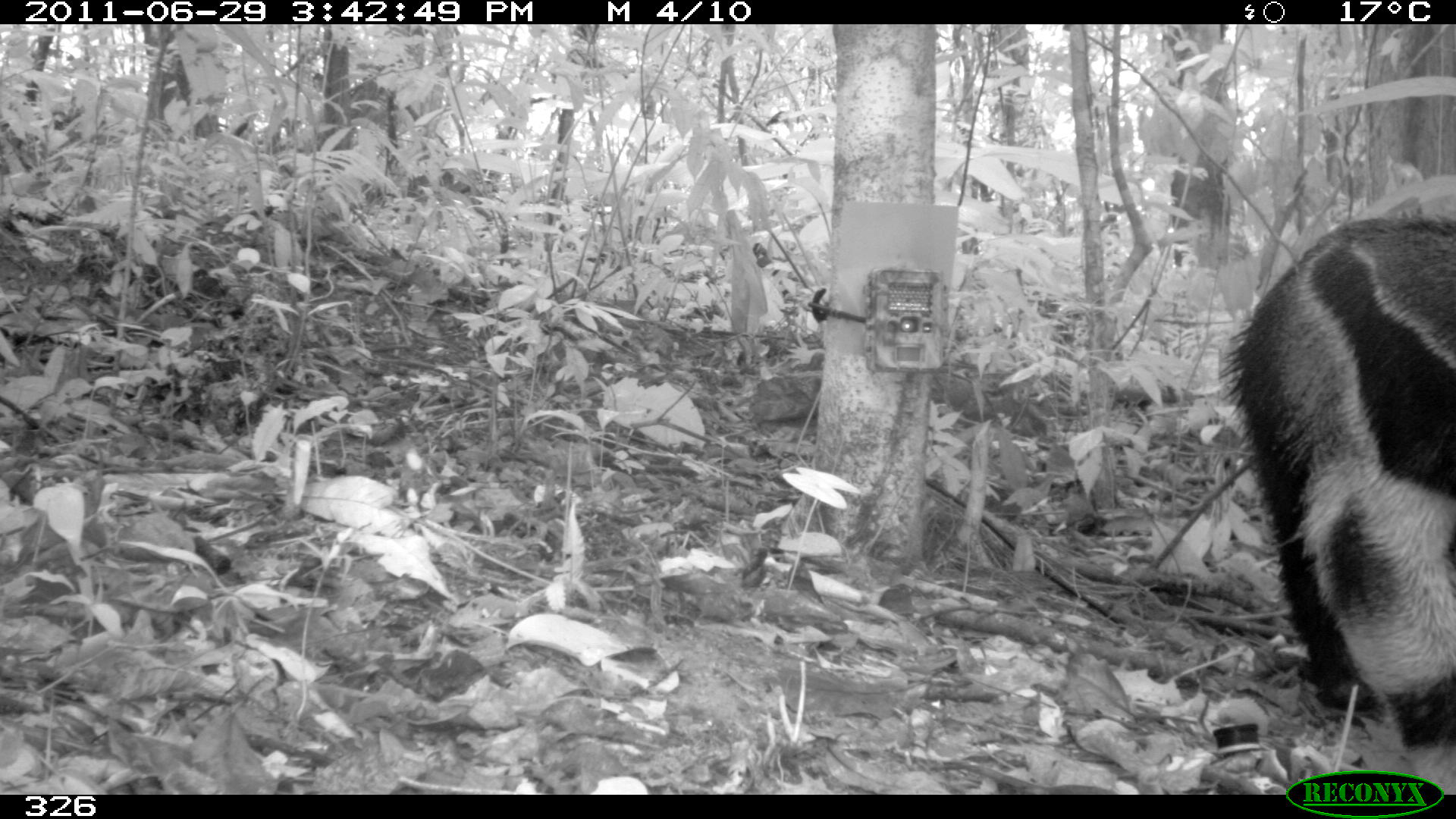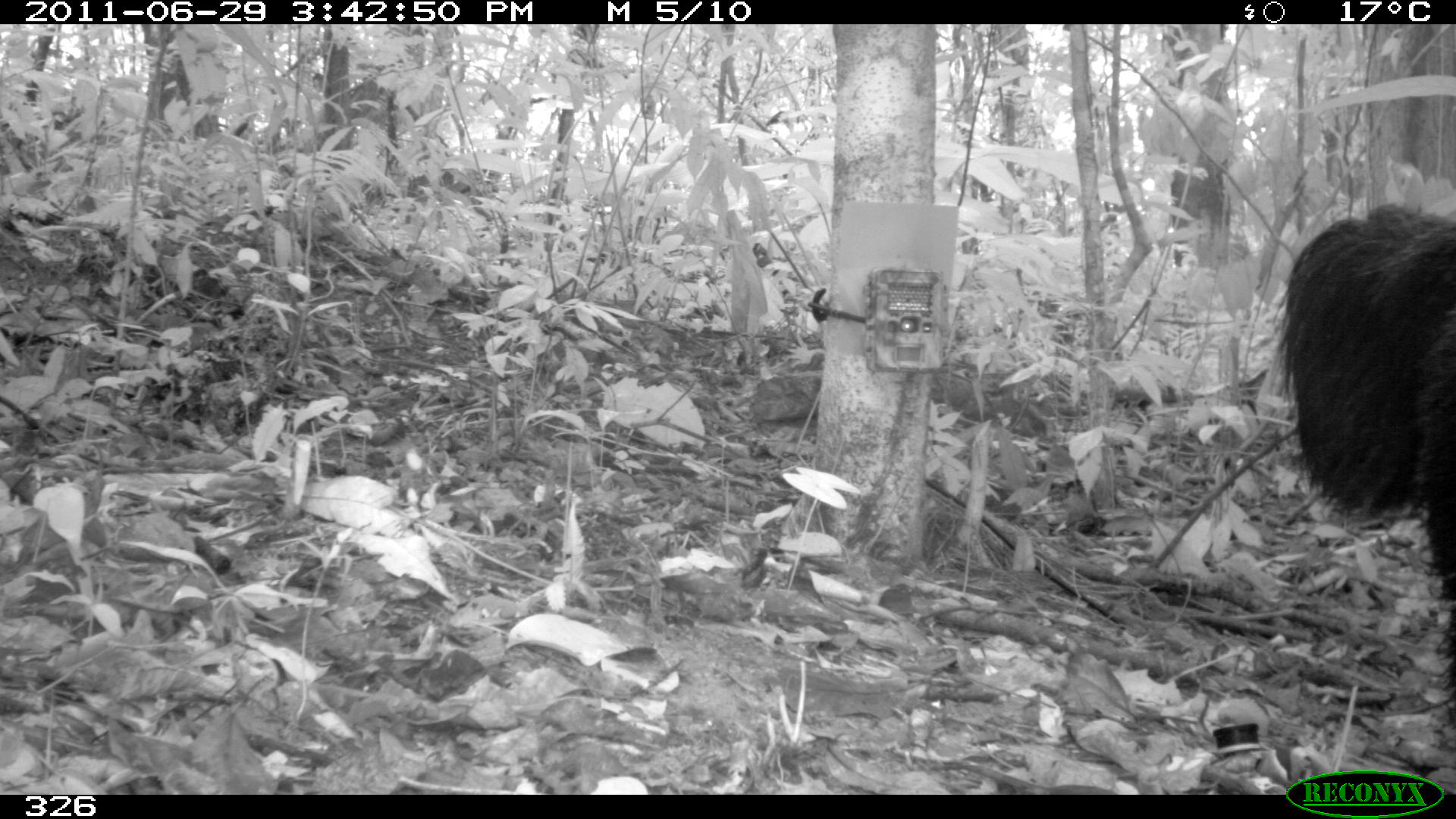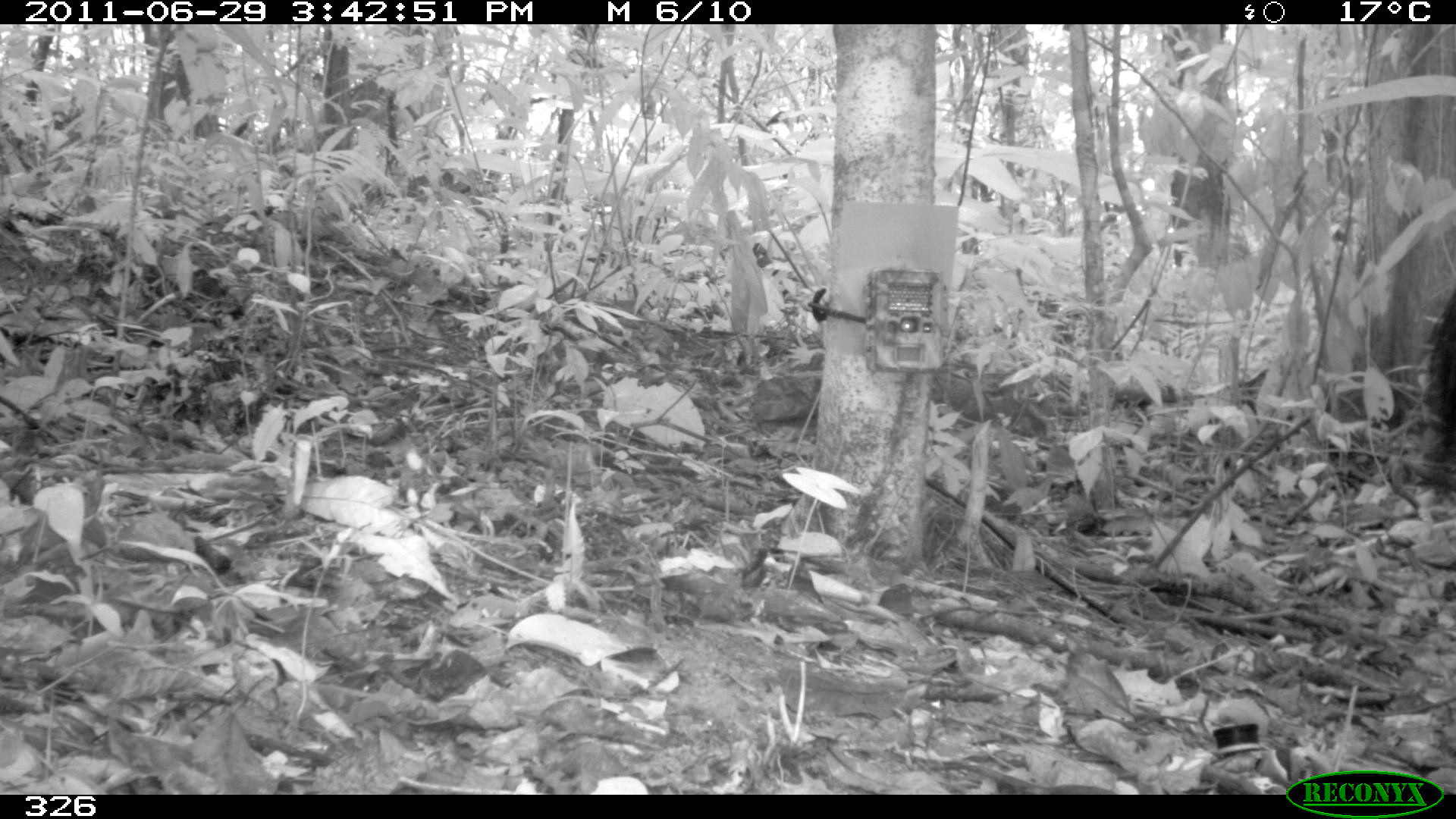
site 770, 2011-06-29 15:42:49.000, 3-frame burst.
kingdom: Animalia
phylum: Chordata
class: Mammalia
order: Pilosa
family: Myrmecophagidae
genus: Myrmecophaga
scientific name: Myrmecophaga tridactyla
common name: giant anteater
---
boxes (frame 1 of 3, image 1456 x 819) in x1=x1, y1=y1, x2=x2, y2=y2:
myrmecophaga tridactyla: x1=1210, y1=207, x2=1454, y2=794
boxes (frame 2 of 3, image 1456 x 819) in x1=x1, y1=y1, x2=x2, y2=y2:
myrmecophaga tridactyla: x1=1272, y1=199, x2=1455, y2=752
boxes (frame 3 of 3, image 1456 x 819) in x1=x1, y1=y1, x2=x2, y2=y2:
myrmecophaga tridactyla: x1=1419, y1=269, x2=1456, y2=506